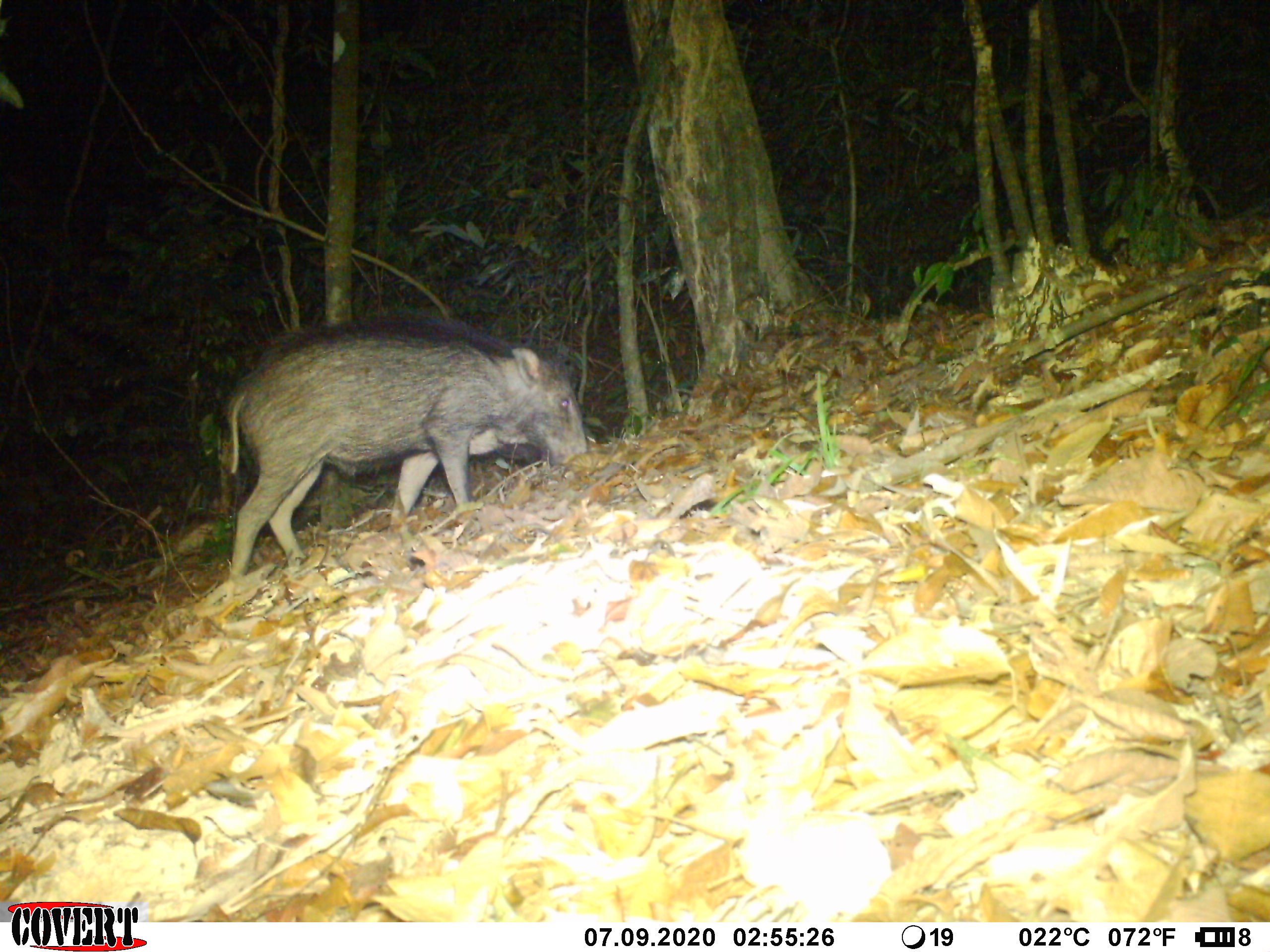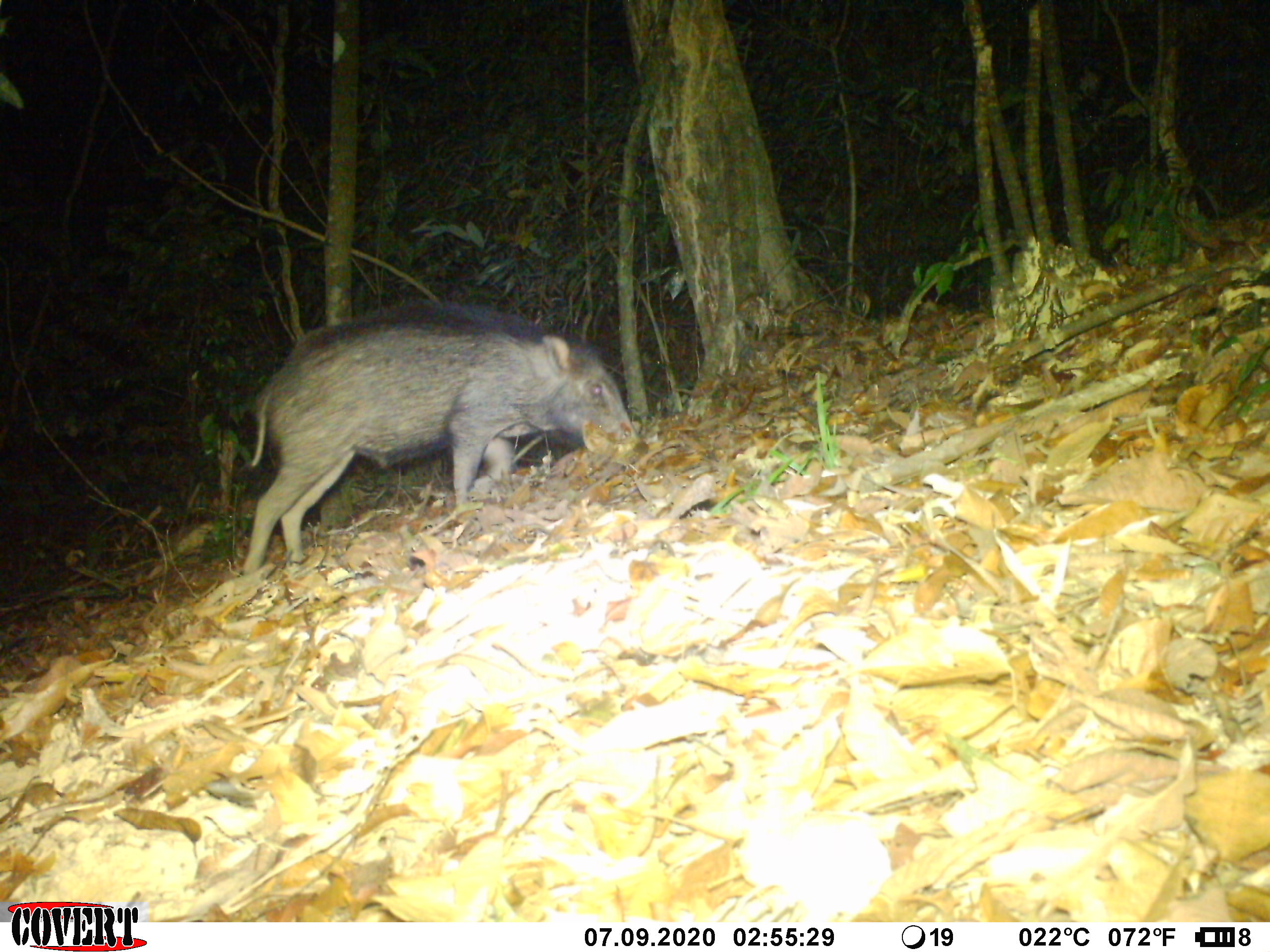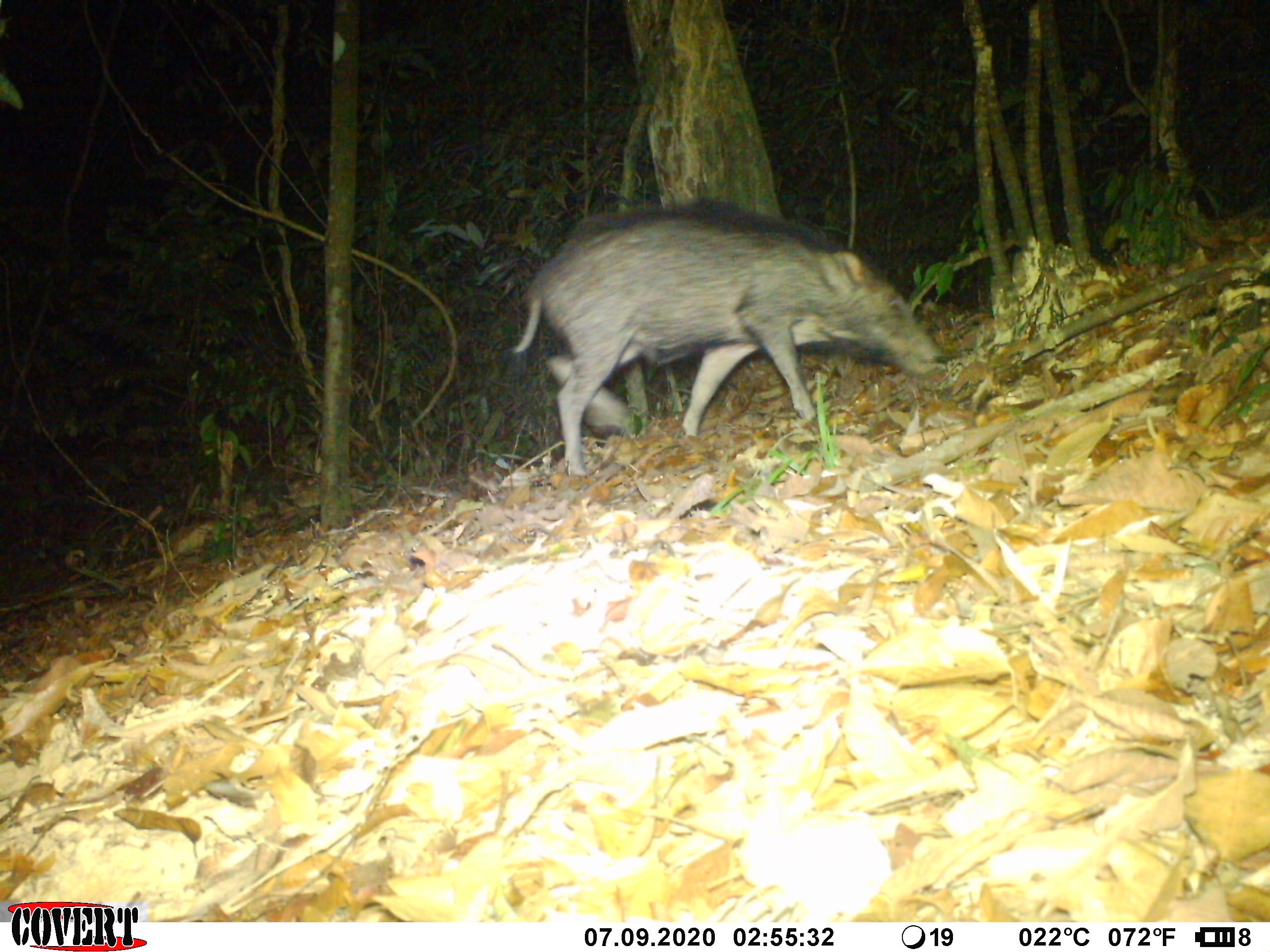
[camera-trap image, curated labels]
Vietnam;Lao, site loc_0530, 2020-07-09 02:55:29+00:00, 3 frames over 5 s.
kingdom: Animalia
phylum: Chordata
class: Mammalia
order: Artiodactyla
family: Suidae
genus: Sus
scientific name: Sus scrofa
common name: eurasian wild pig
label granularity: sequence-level